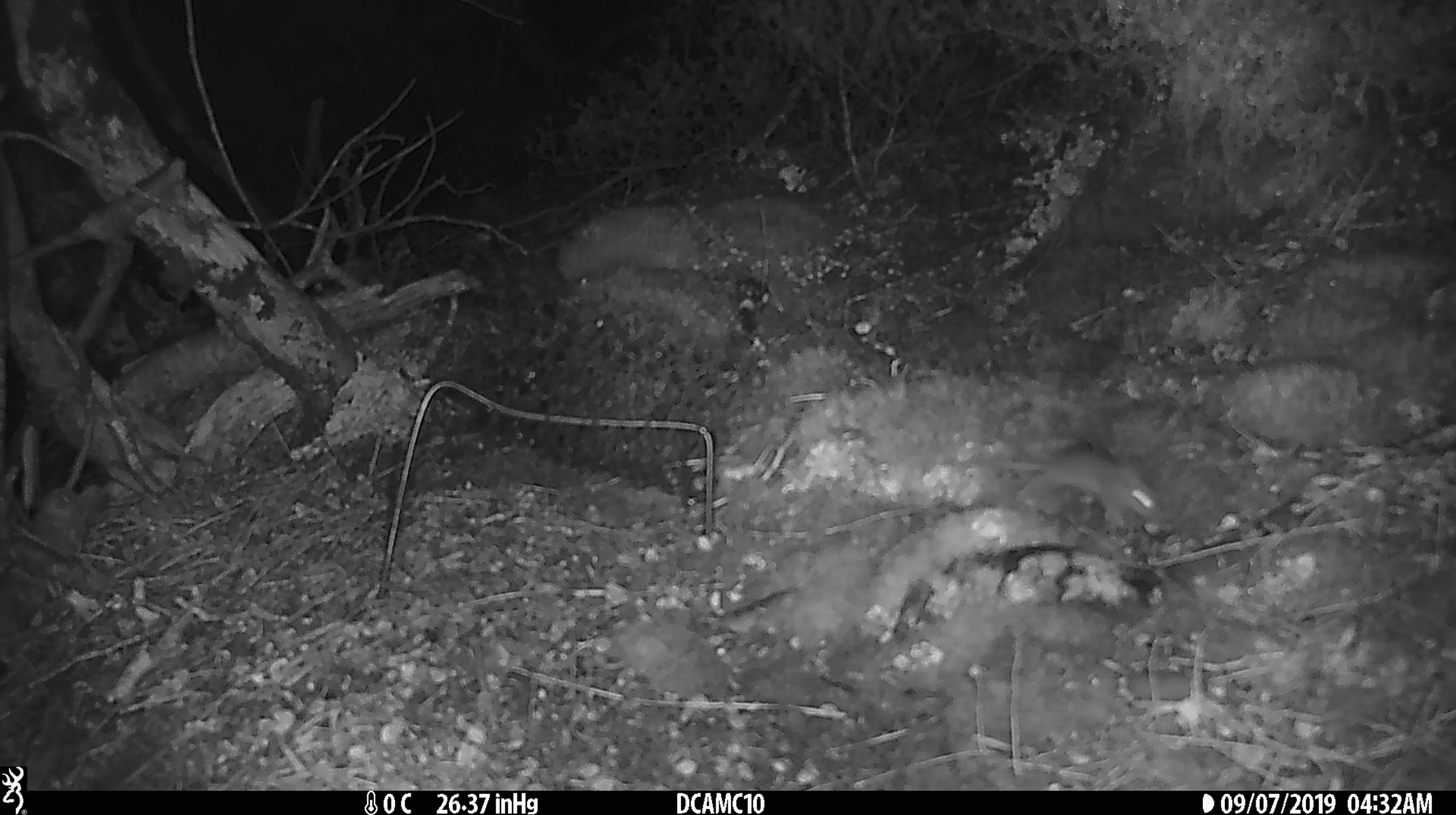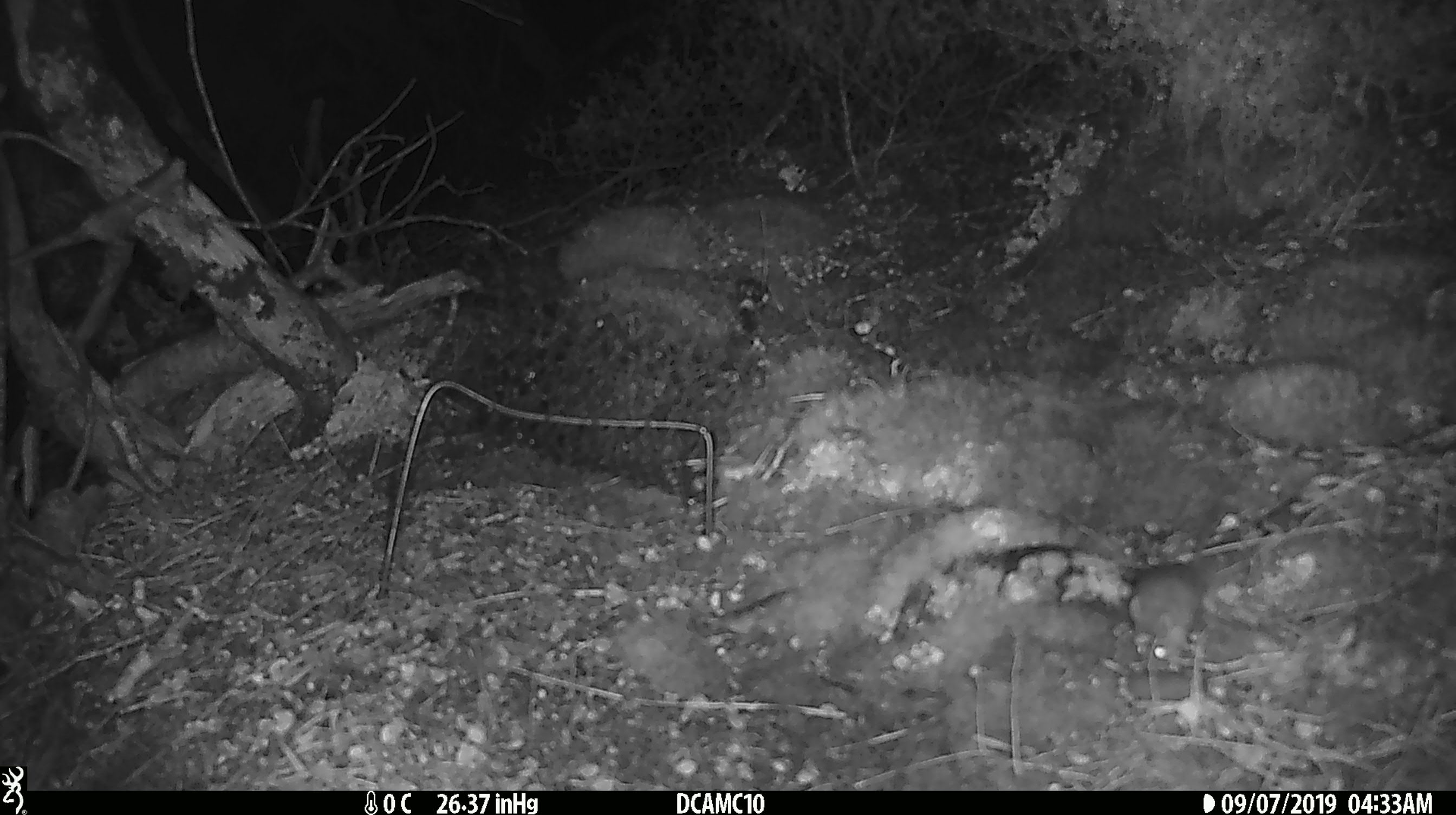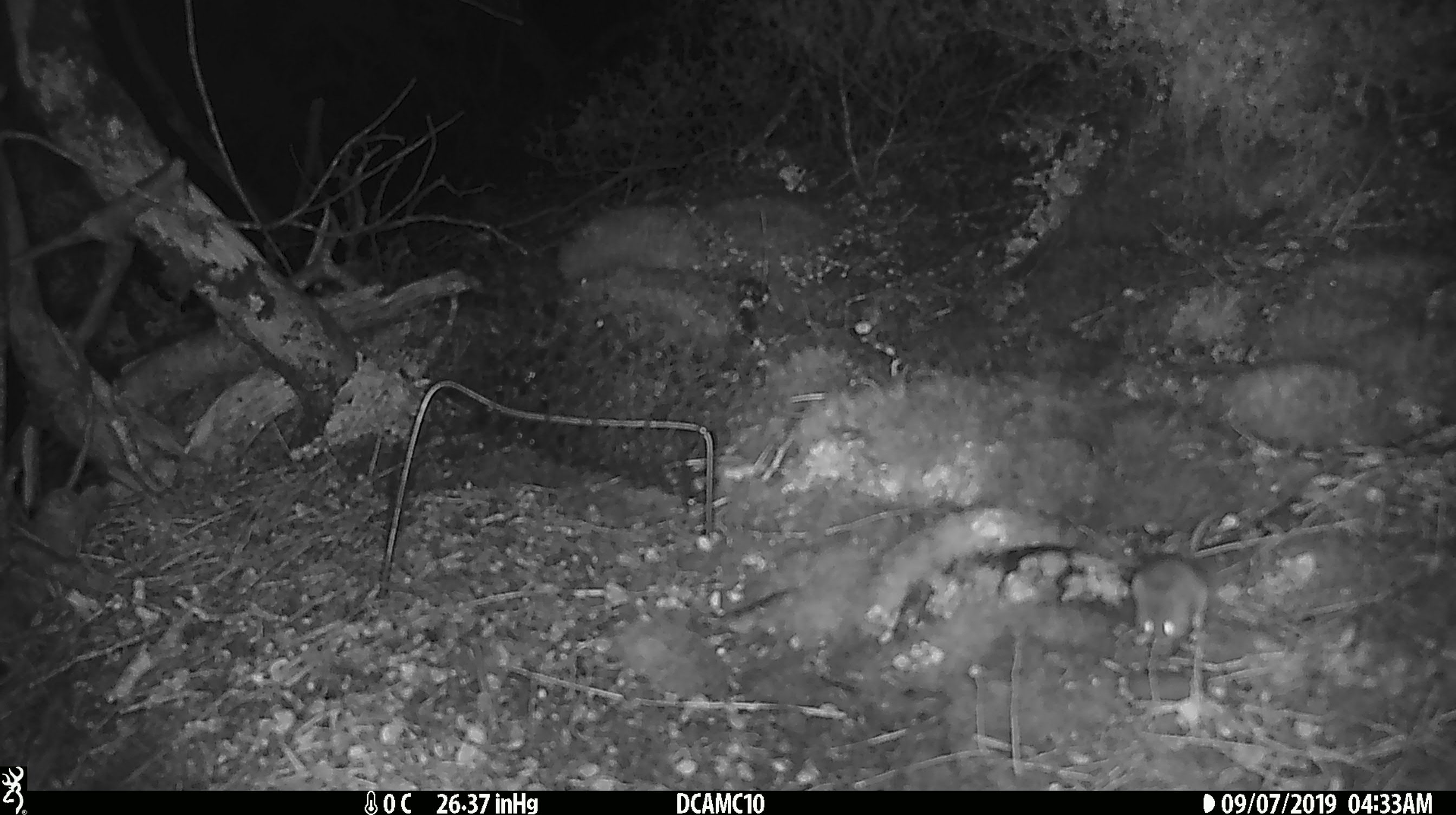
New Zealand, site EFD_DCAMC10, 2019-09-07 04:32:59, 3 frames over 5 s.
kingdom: Animalia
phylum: Chordata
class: Mammalia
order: Rodentia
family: Muridae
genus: Mus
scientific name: Mus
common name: mouse